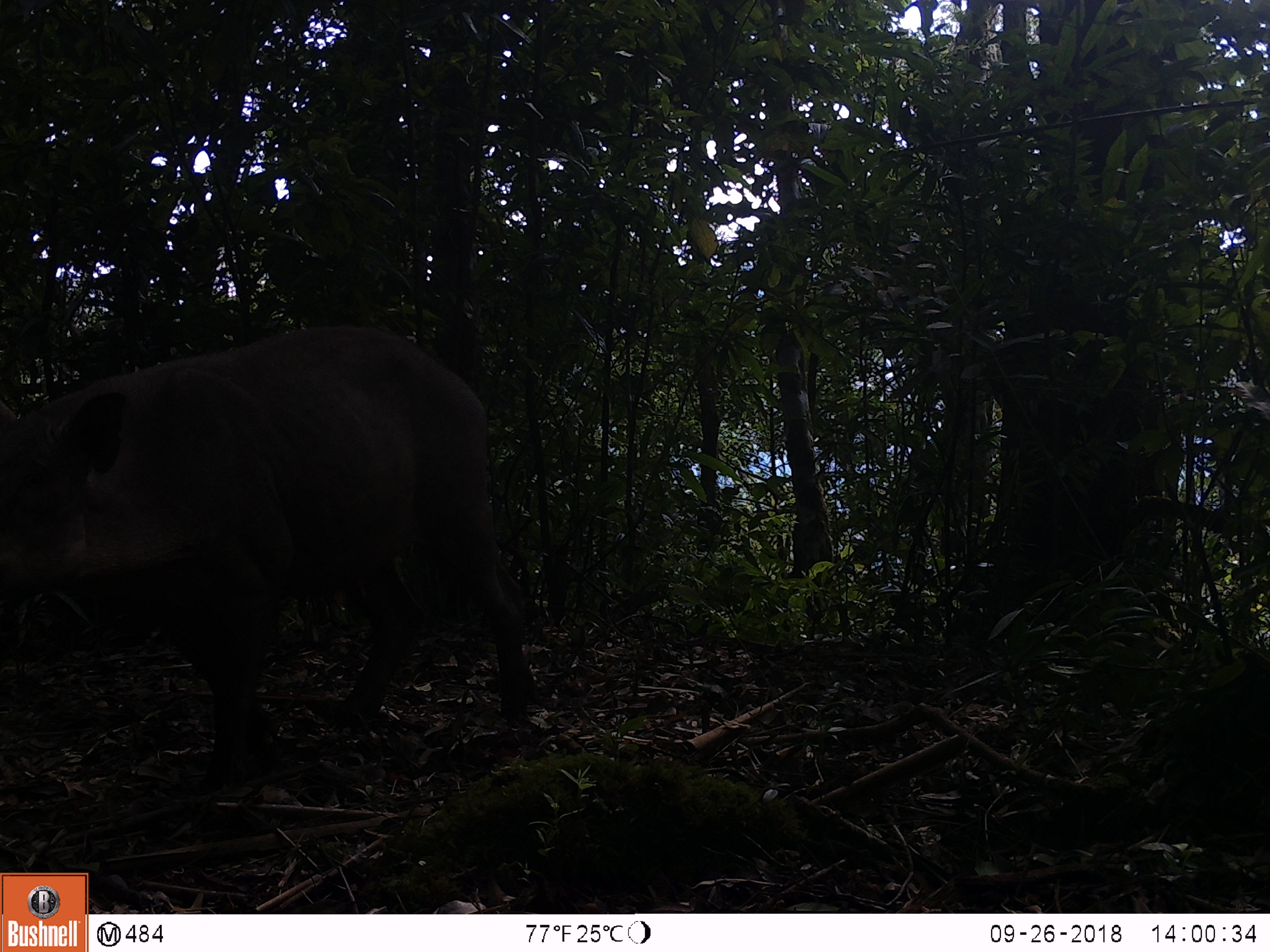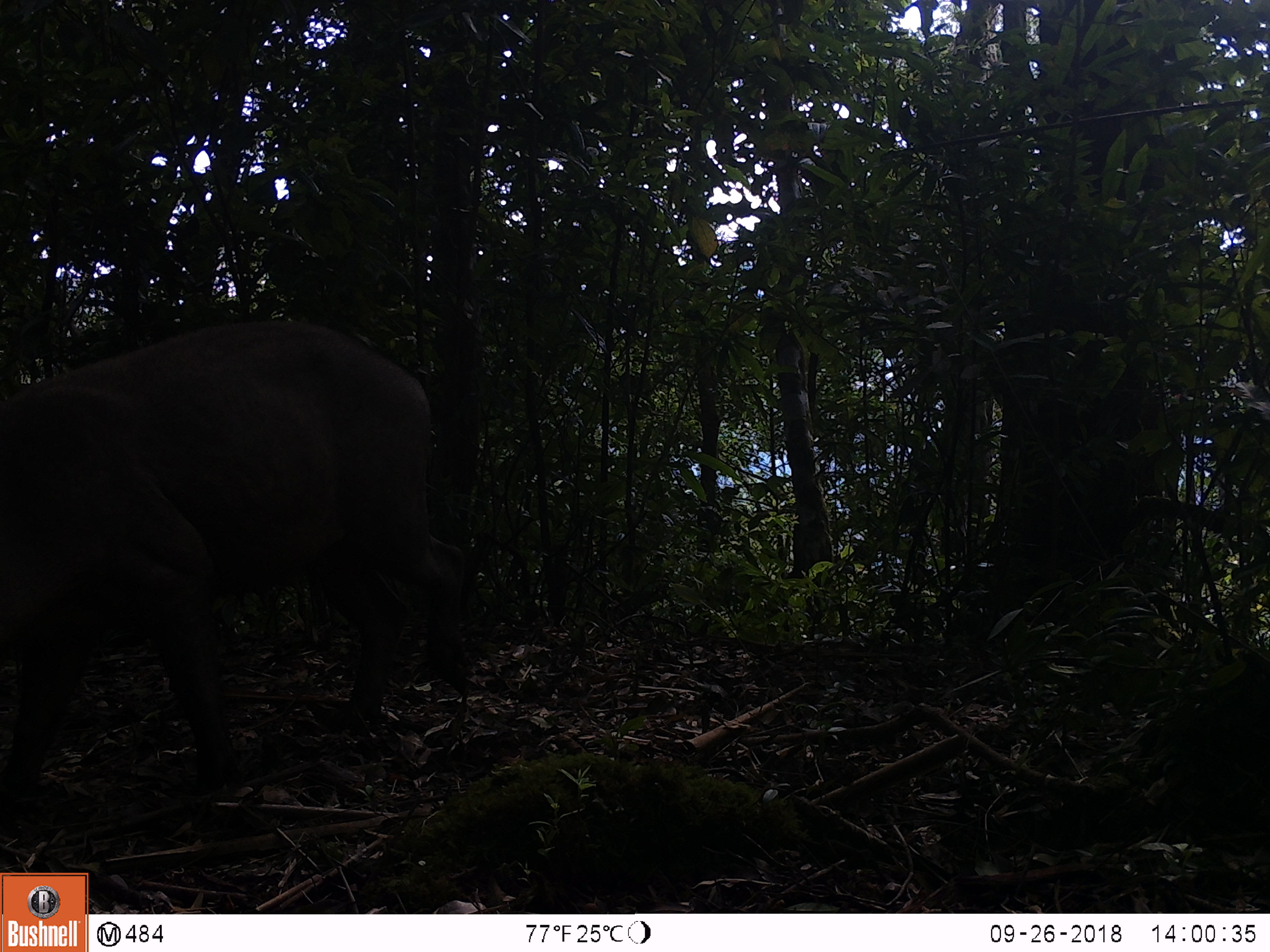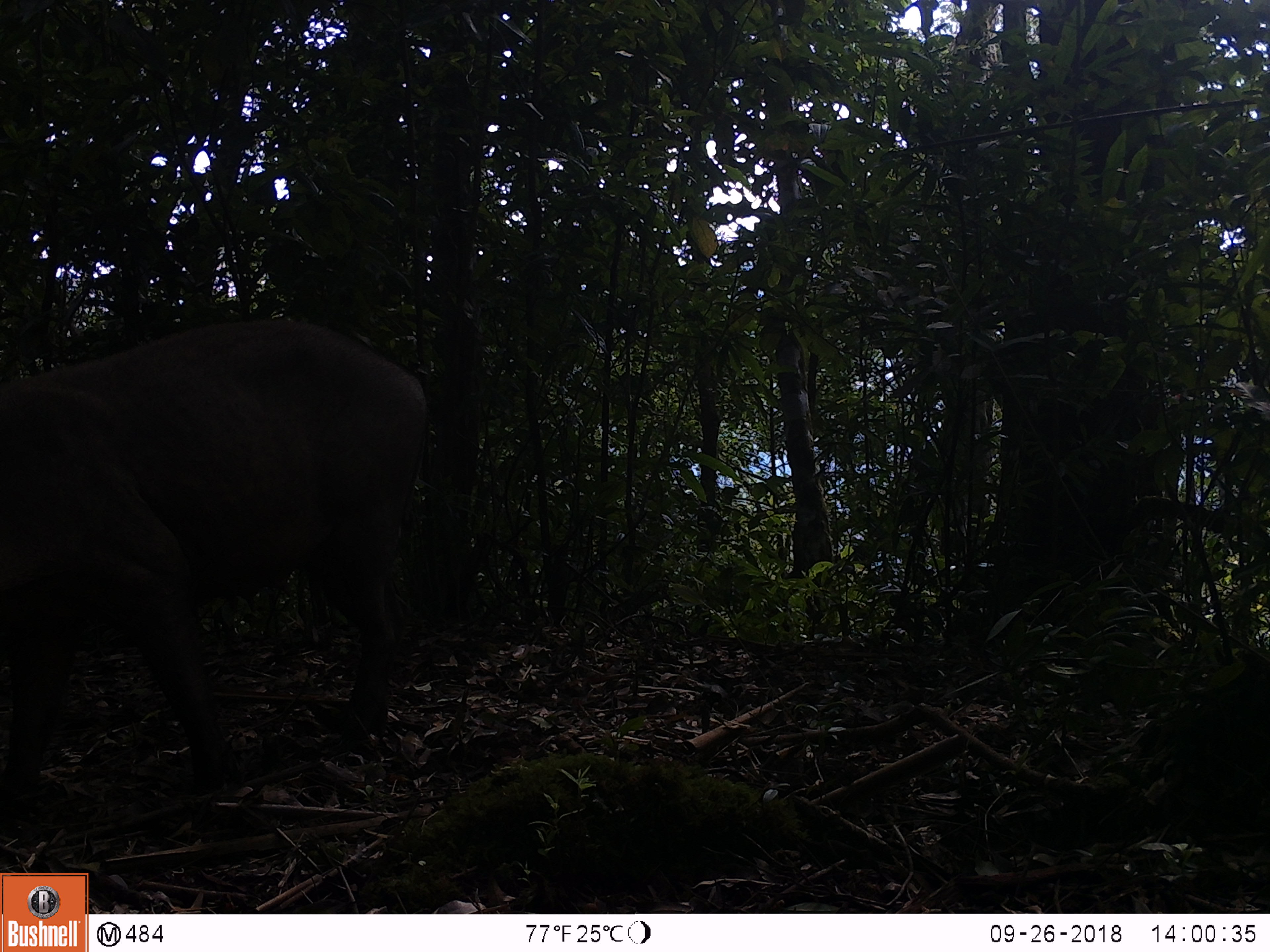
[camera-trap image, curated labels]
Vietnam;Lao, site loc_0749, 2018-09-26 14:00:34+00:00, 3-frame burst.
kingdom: Animalia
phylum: Chordata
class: Mammalia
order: Artiodactyla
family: Suidae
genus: Sus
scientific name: Sus scrofa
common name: eurasian wild pig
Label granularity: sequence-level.